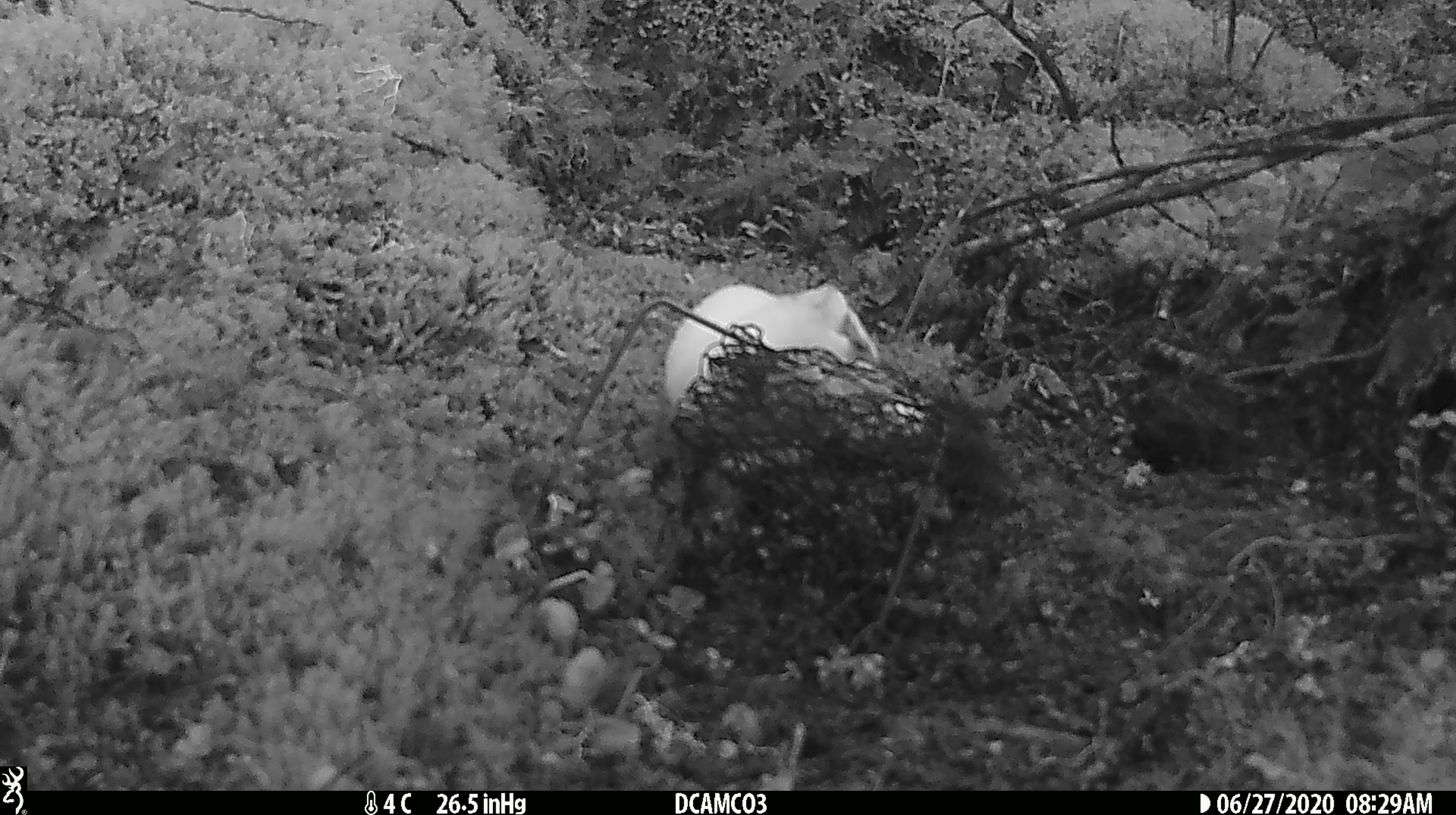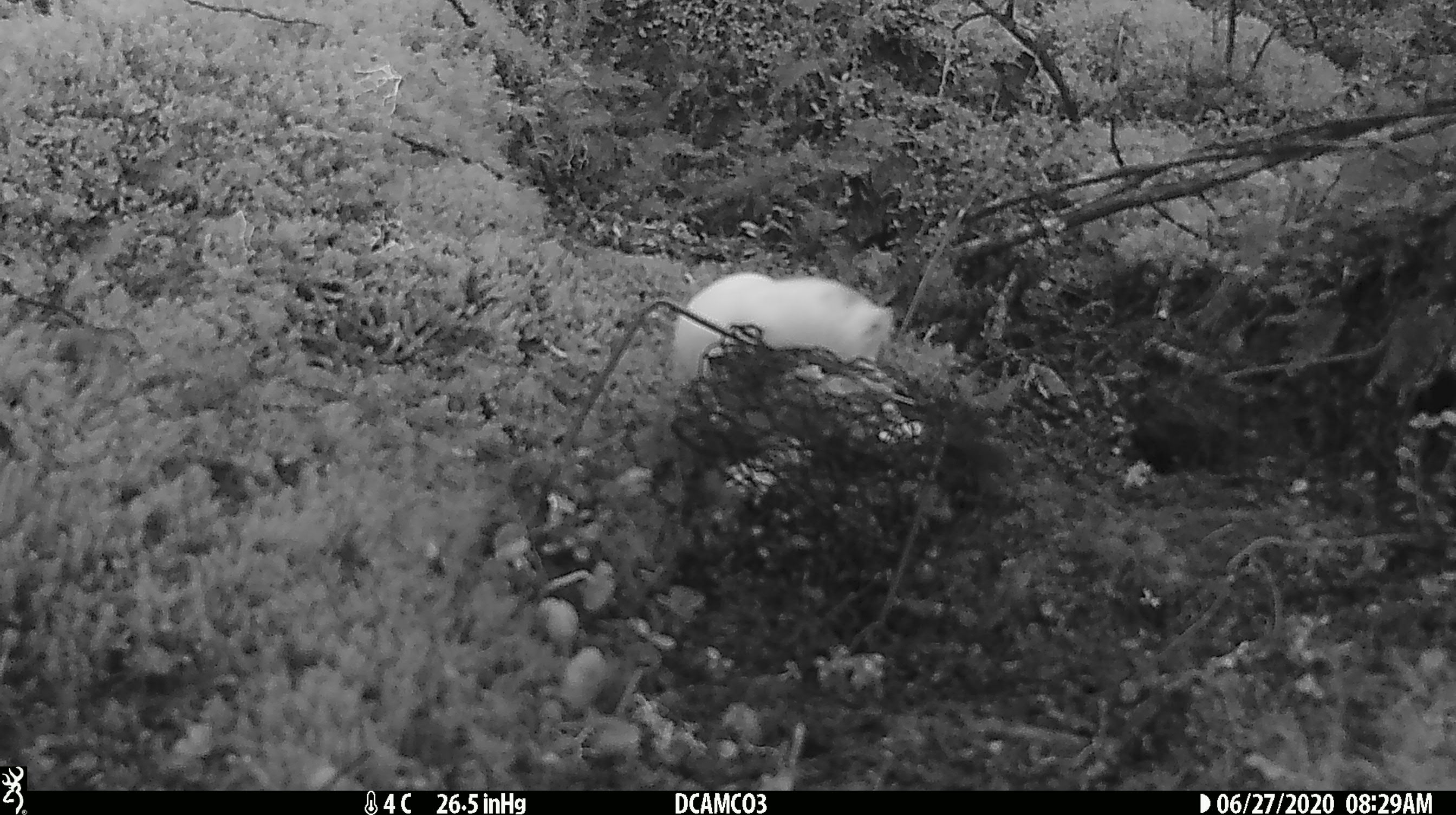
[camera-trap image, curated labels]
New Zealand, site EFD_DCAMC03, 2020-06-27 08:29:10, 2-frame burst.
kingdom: Animalia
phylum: Chordata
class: Mammalia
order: Carnivora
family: Mustelidae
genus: Mustela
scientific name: Mustela erminea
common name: stoat